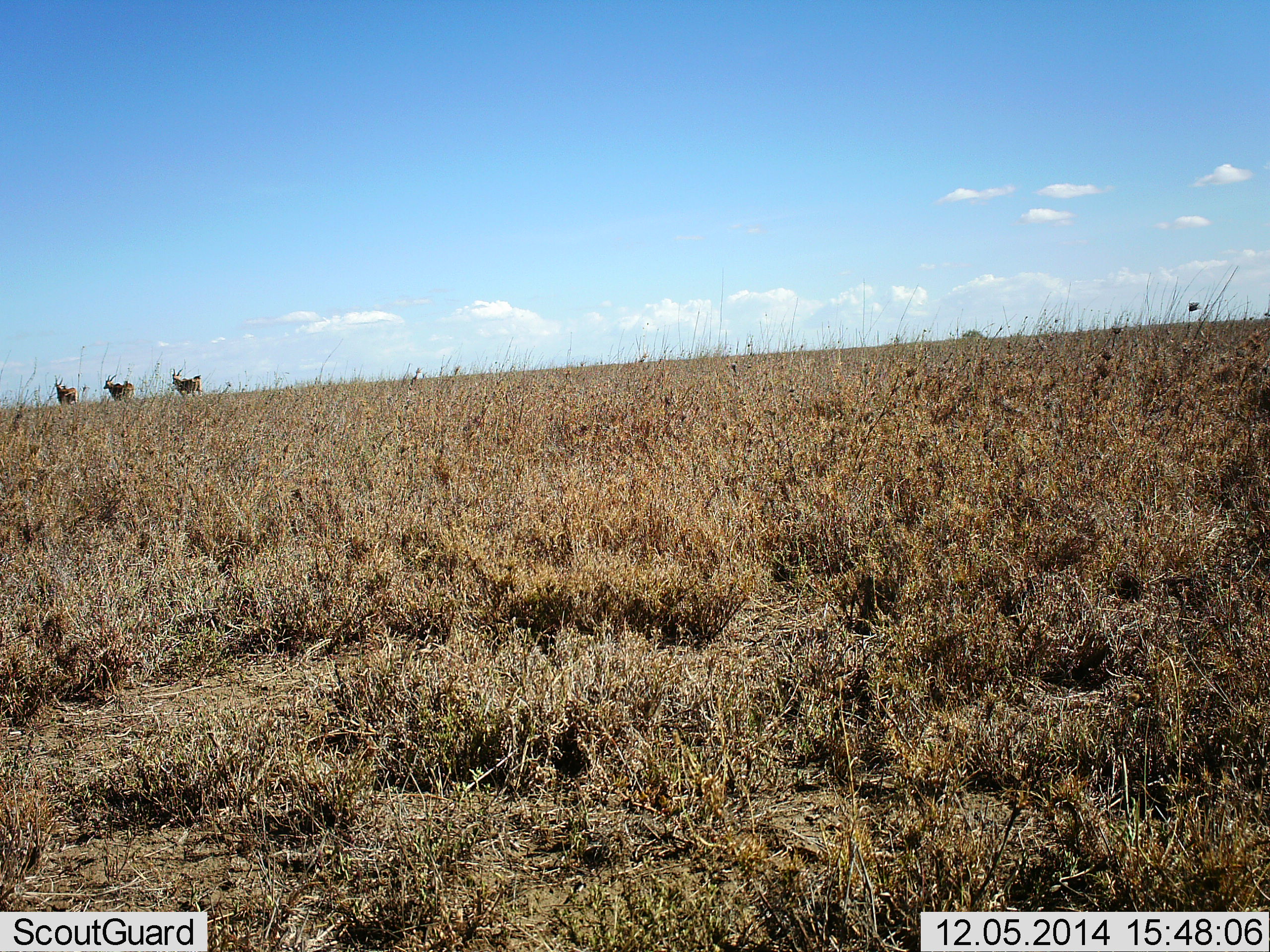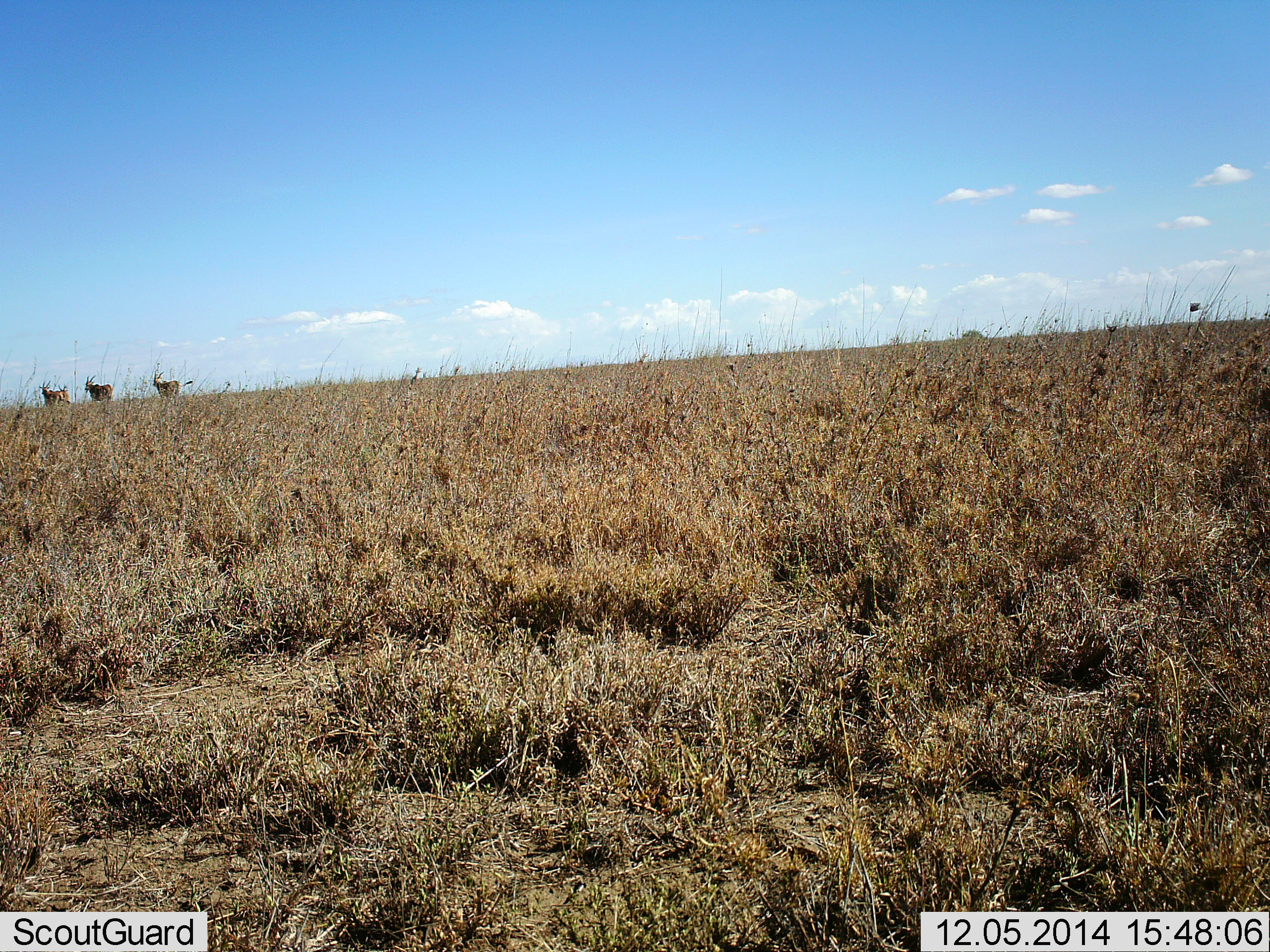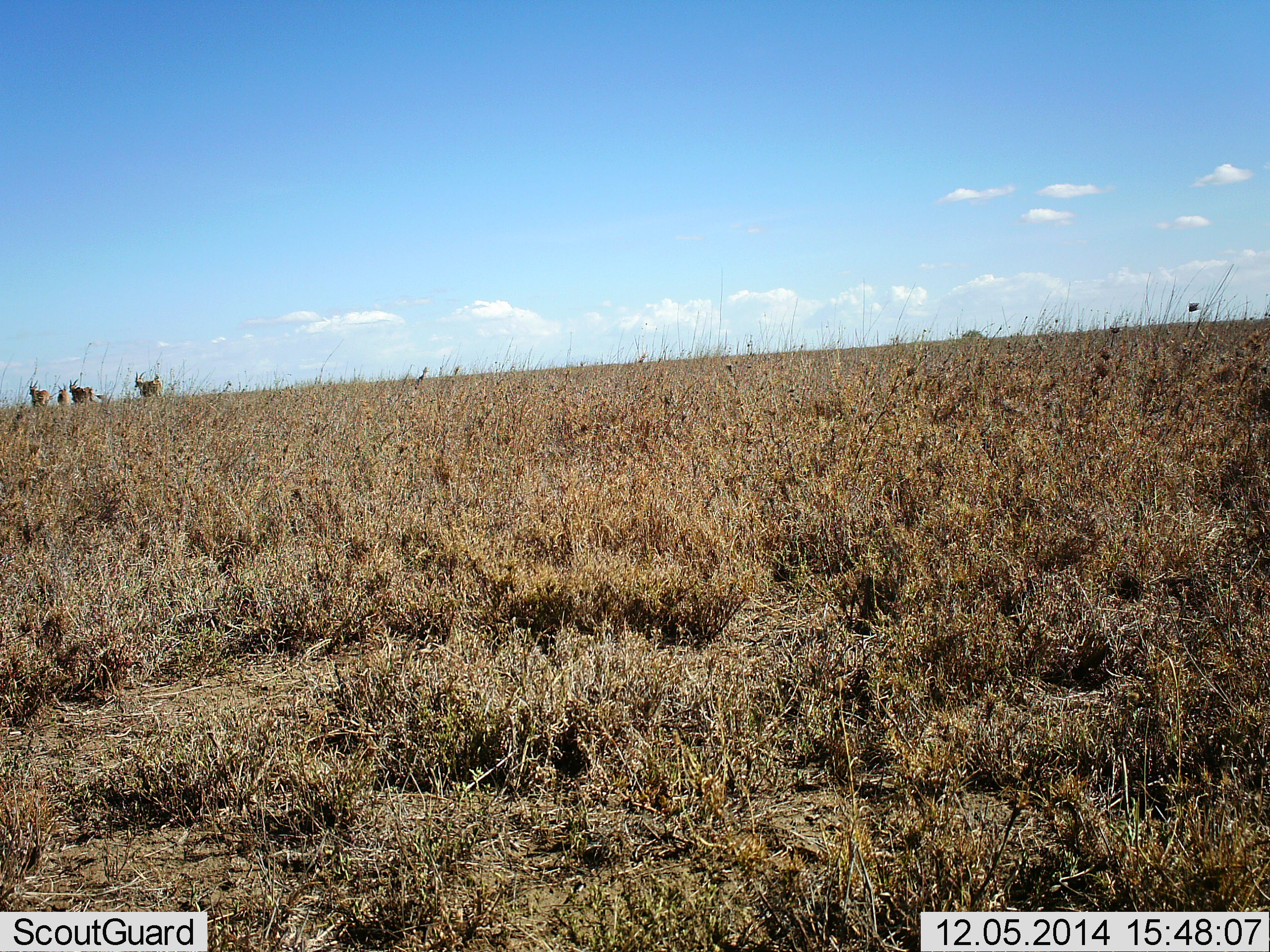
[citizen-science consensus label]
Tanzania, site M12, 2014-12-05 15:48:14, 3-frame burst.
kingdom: Animalia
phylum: Chordata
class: Mammalia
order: Artiodactyla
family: Bovidae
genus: Tragelaphus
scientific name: Tragelaphus oryx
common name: eland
Eland (Tragelaphus oryx), count 3. Behavior (volunteer vote fractions): standing 25%, resting 0%, moving 100%, interacting 0%. Young present (vote fraction): 0%. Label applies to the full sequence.